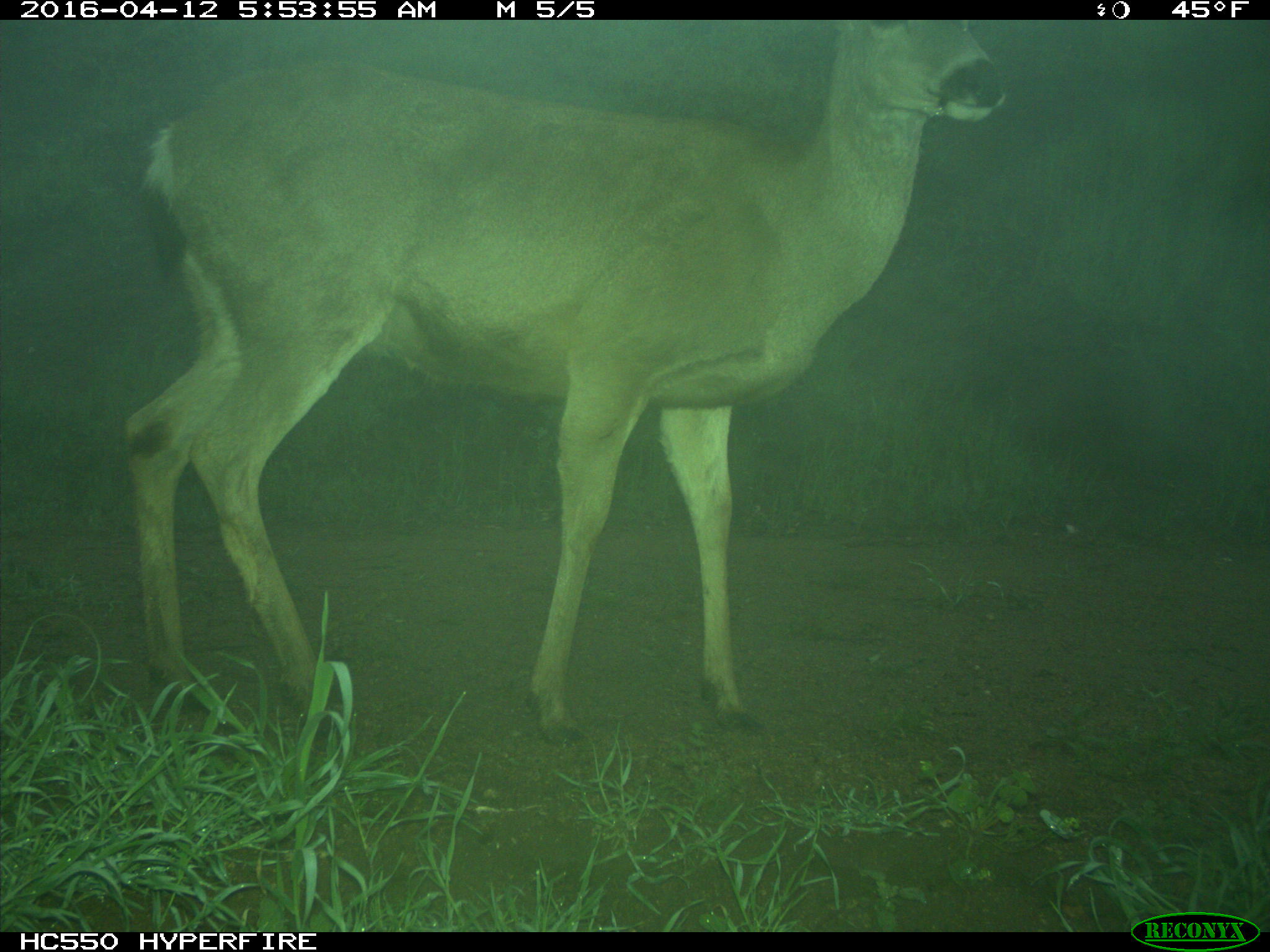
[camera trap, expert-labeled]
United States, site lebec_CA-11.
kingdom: Animalia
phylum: Chordata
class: Mammalia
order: Artiodactyla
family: Cervidae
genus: Odocoileus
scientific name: Odocoileus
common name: deer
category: unidentified deer